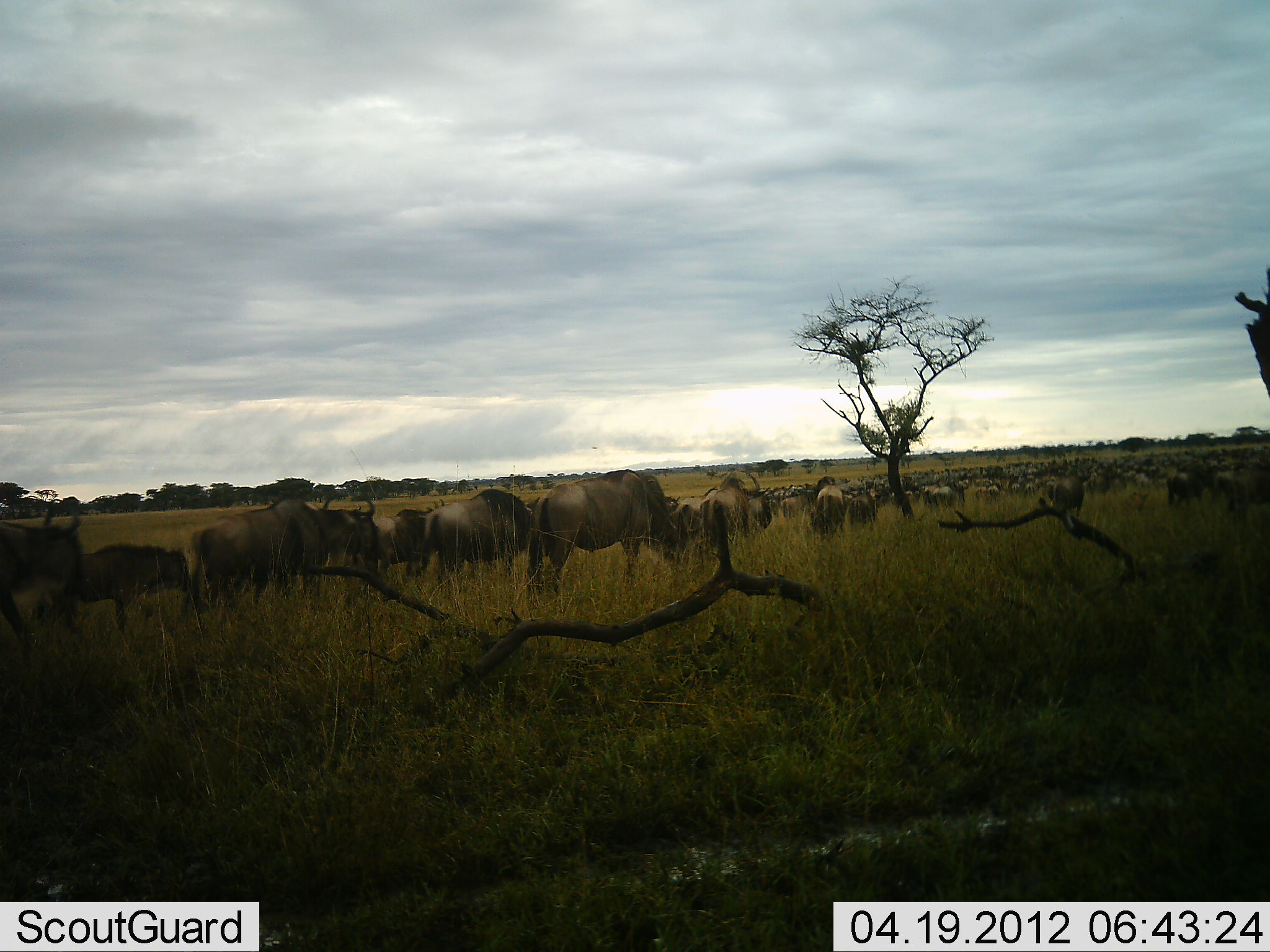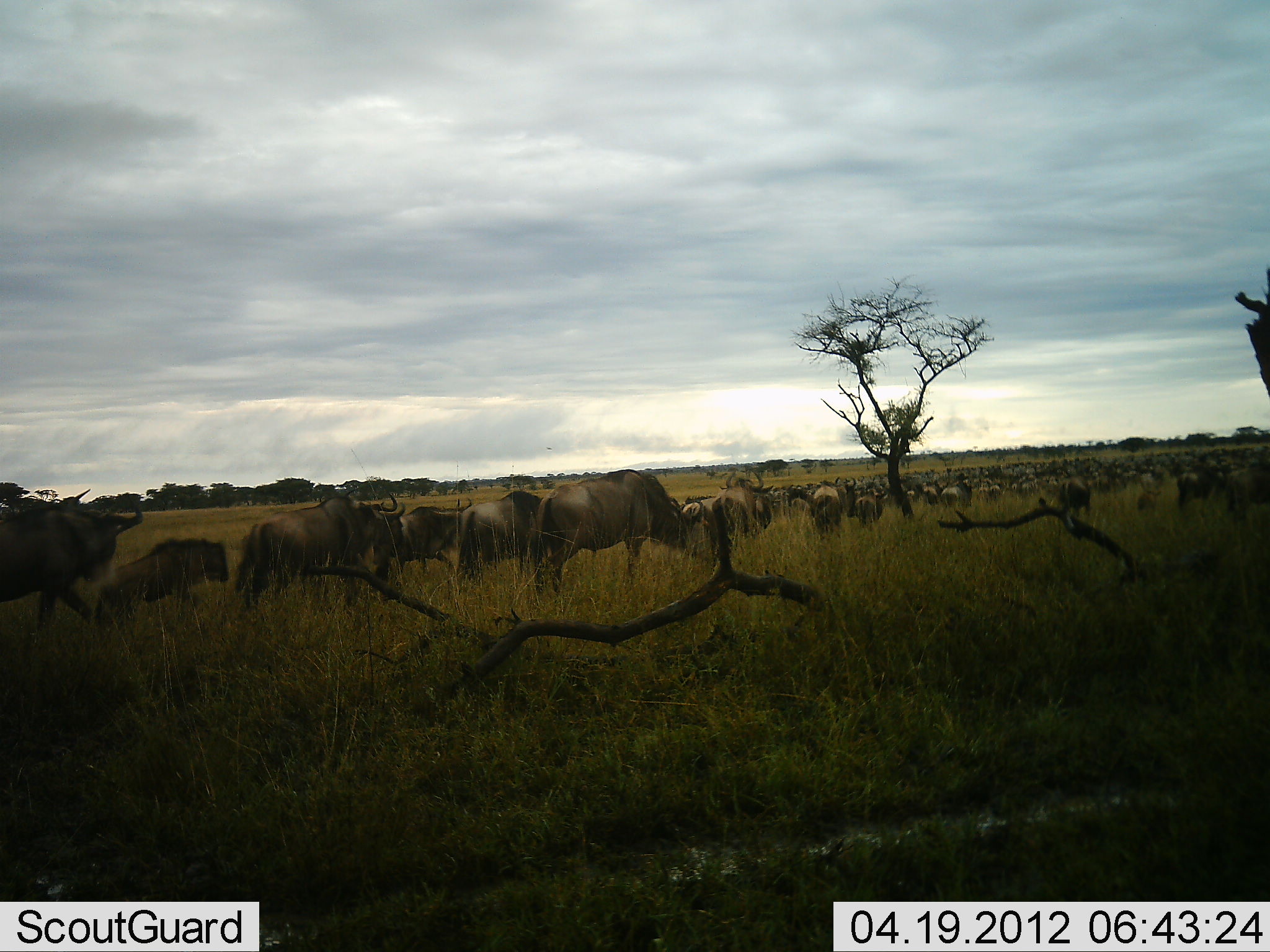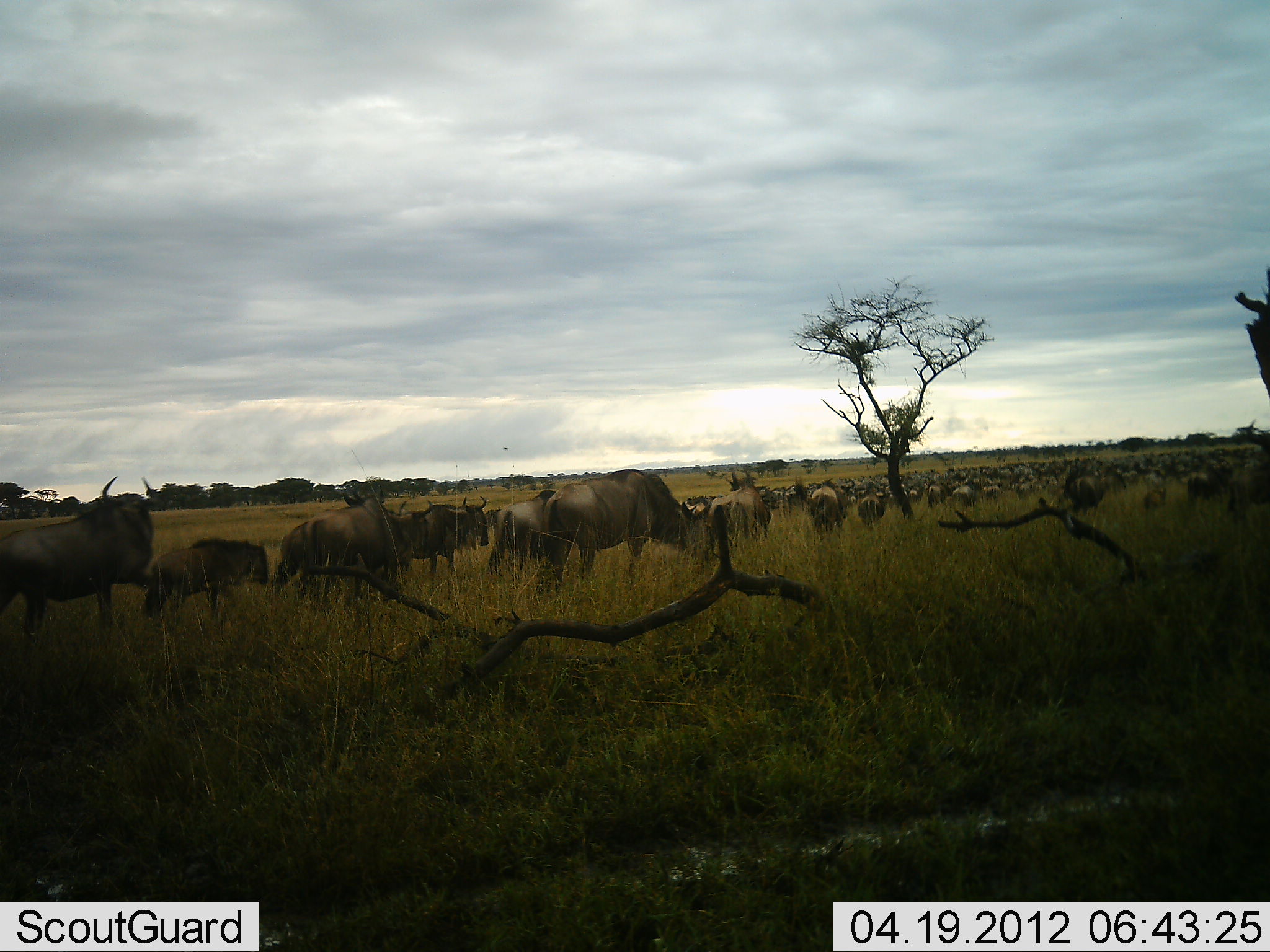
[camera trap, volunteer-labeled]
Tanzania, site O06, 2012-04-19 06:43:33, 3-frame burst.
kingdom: Animalia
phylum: Chordata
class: Mammalia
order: Artiodactyla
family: Bovidae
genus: Connochaetes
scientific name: Connochaetes taurinus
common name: blue wildebeest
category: wildebeest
Wildebeest (blue wildebeest) (Connochaetes taurinus), count 51+. Behavior (volunteer vote fractions): standing 8%, resting 0%, moving 96%, interacting 4%. Young present (vote fraction): 31%. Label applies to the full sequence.